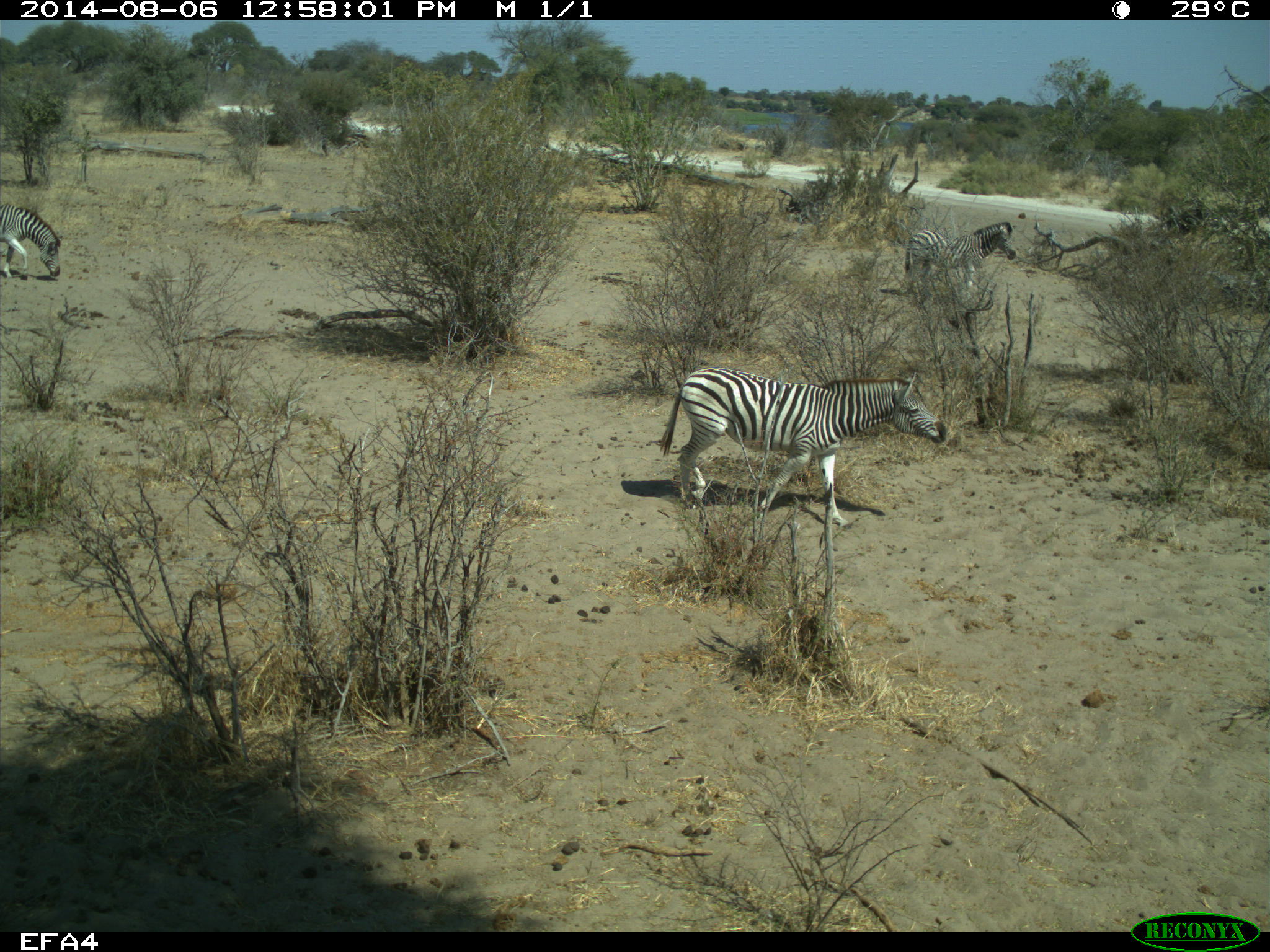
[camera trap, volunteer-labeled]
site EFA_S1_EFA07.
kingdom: Animalia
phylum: Chordata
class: Mammalia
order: Perissodactyla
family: Equidae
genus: Equus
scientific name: Equus quagga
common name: plains zebra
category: zebraplains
Zebraplains (plains zebra) (Equus quagga), count 3. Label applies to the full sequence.